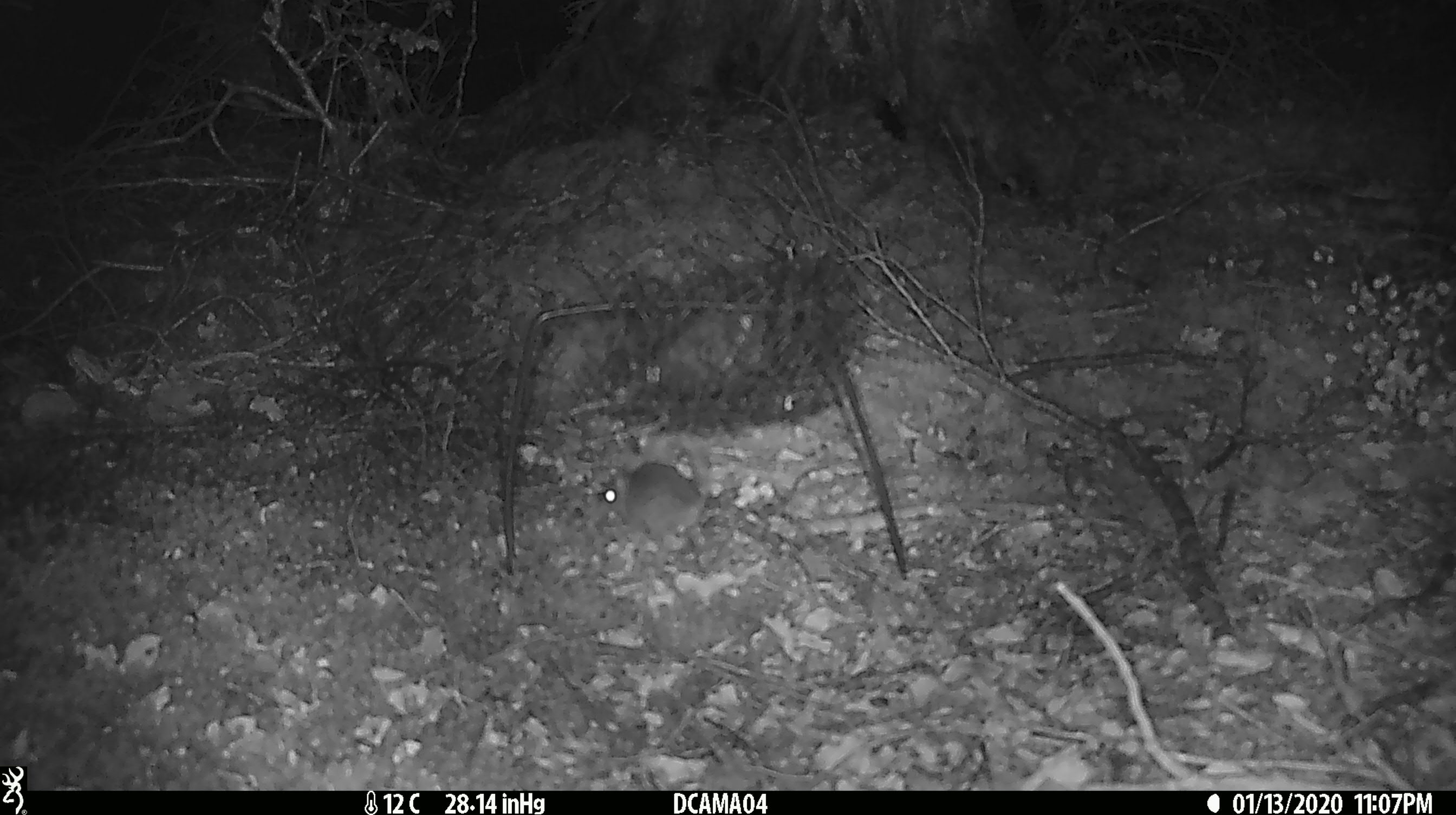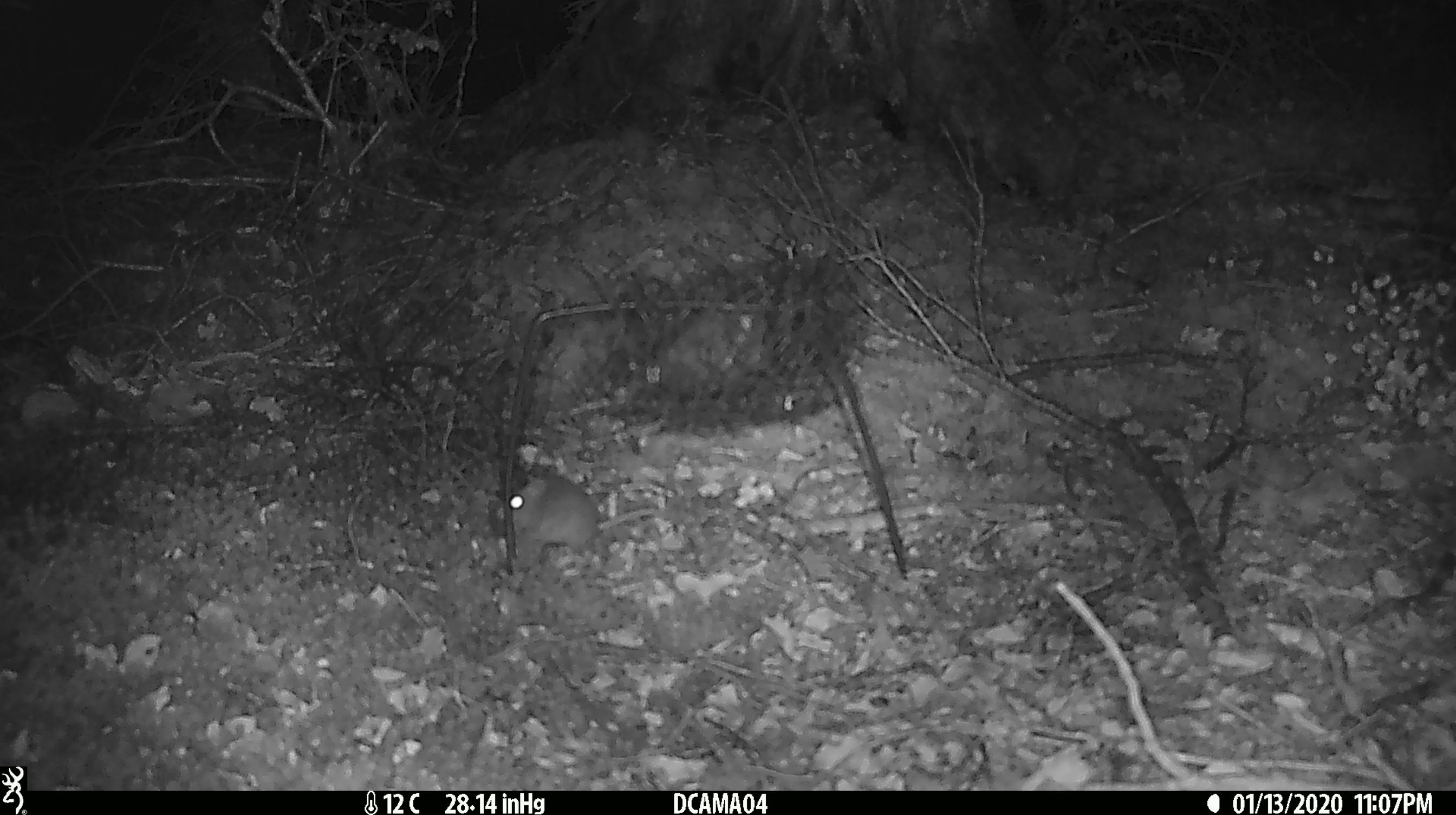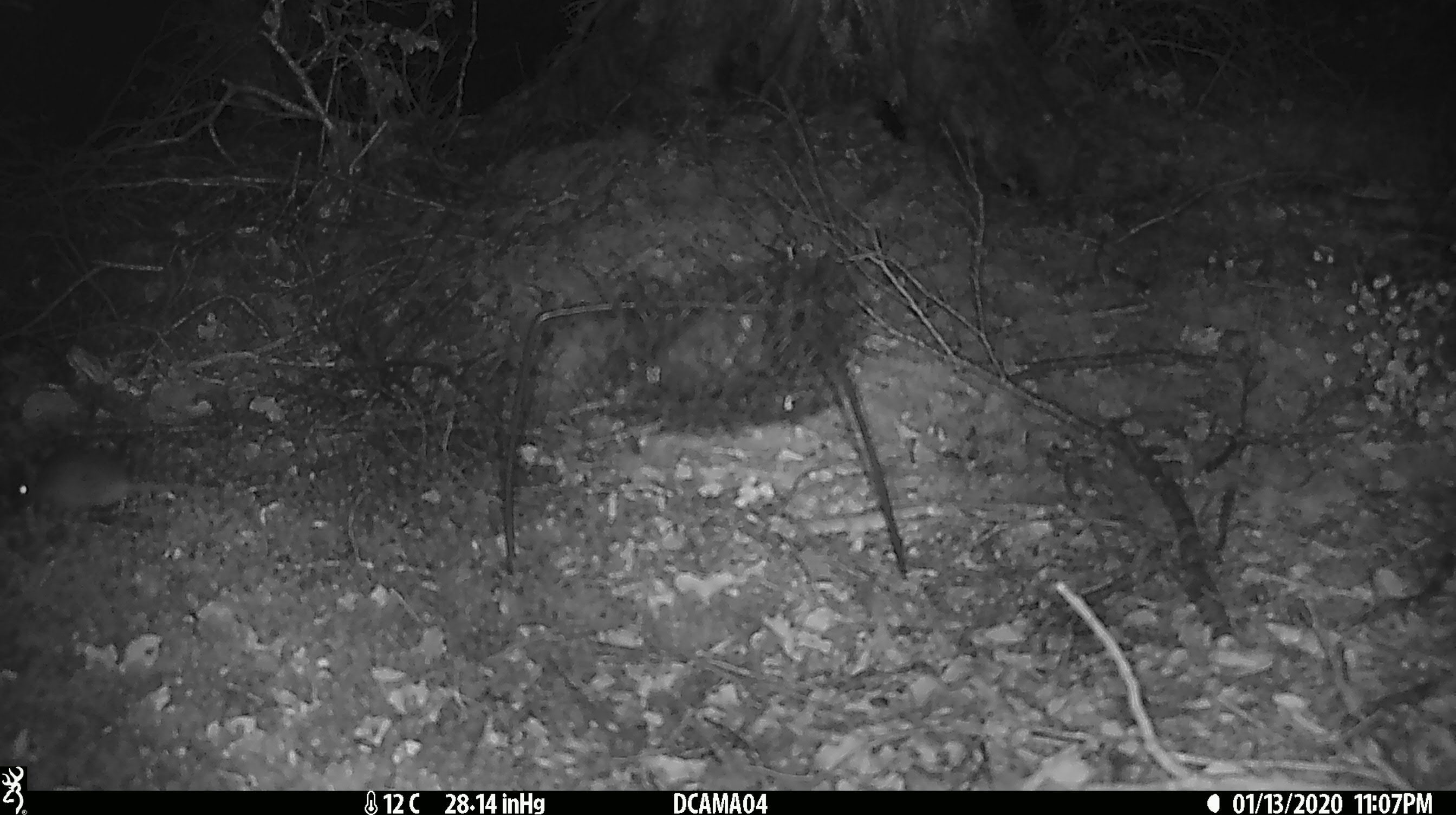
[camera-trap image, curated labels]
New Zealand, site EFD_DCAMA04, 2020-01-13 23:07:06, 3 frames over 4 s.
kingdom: Animalia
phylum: Chordata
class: Mammalia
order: Rodentia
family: Muridae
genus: Mus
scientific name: Mus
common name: mouse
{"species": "mouse (Mus)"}